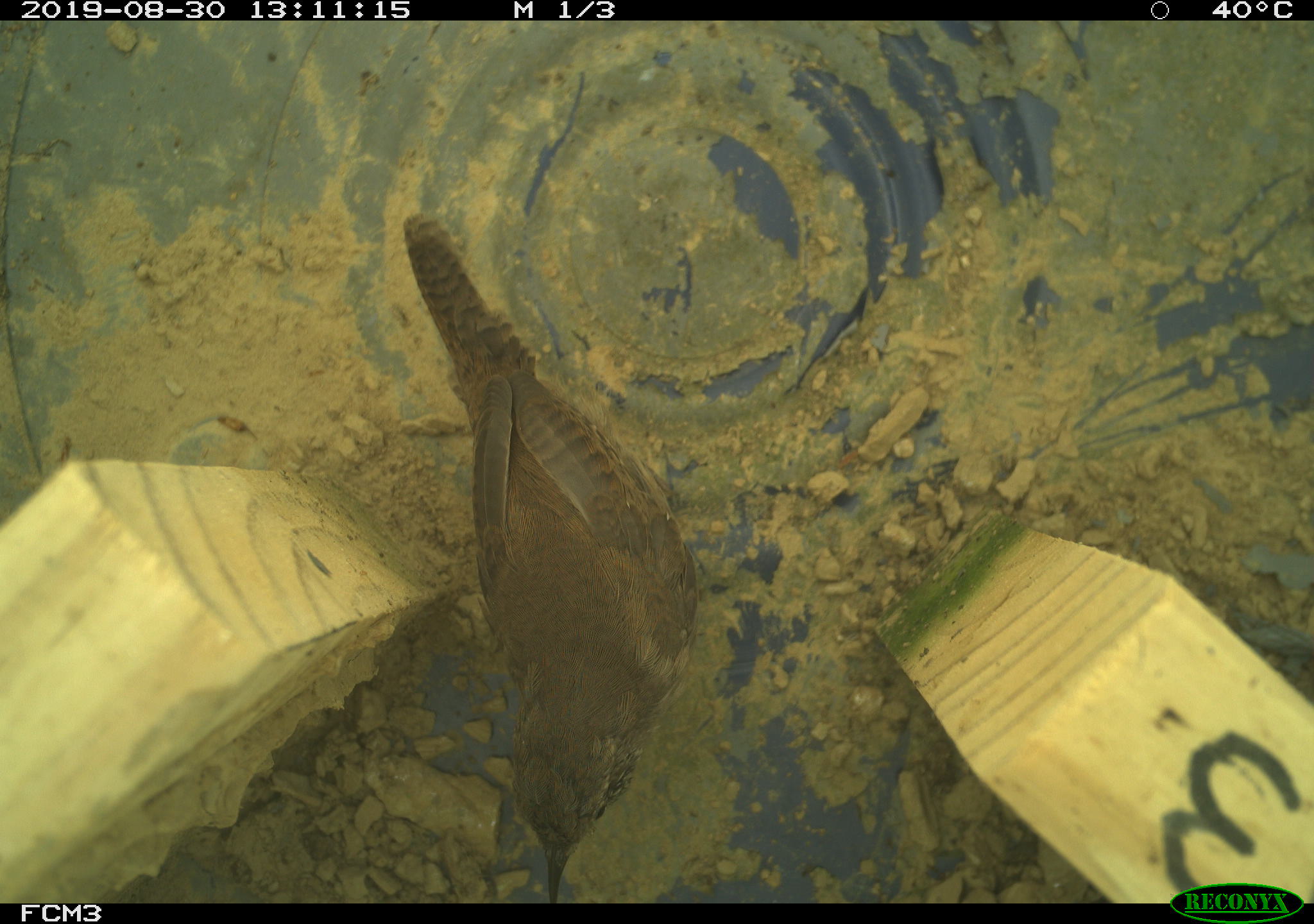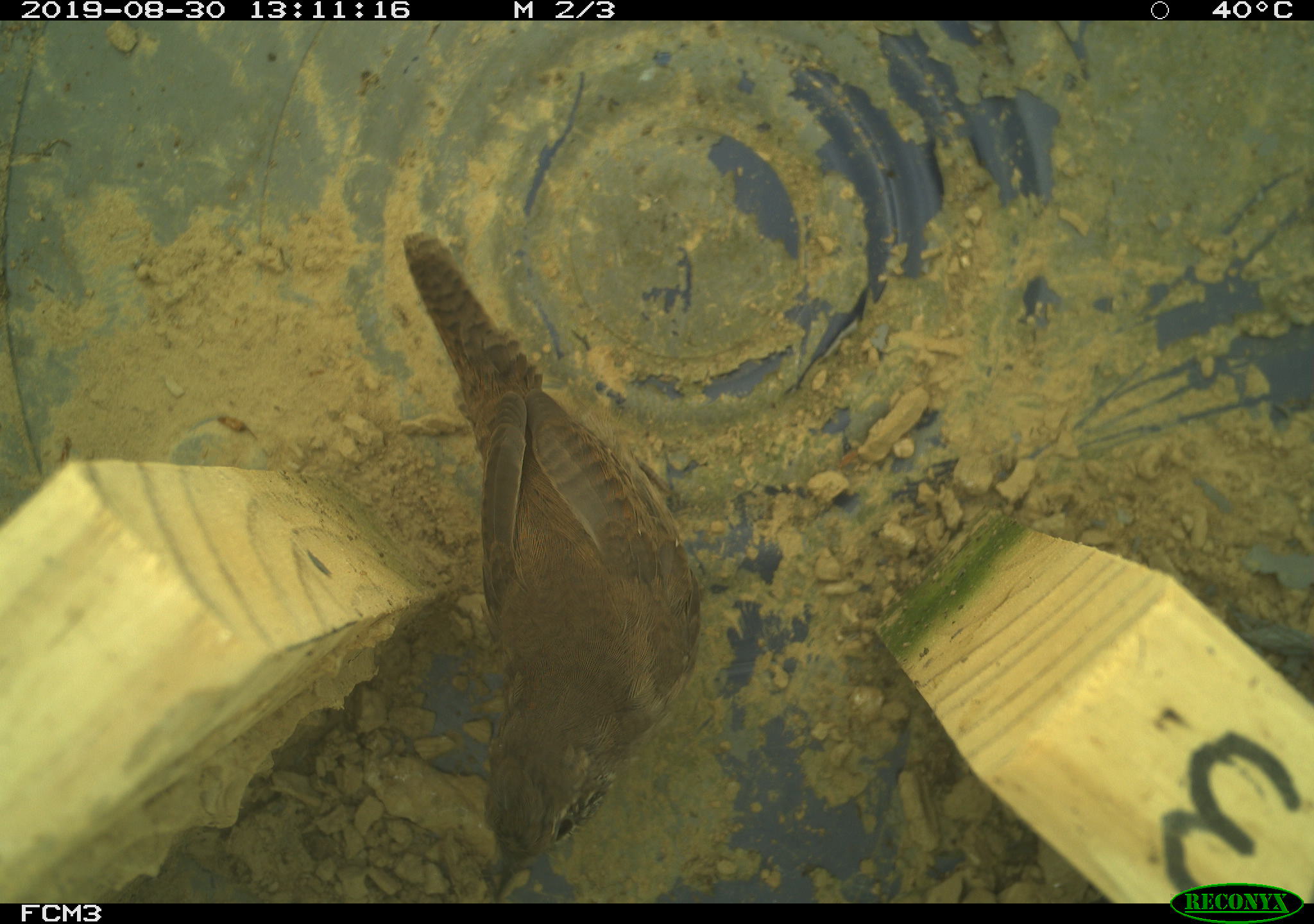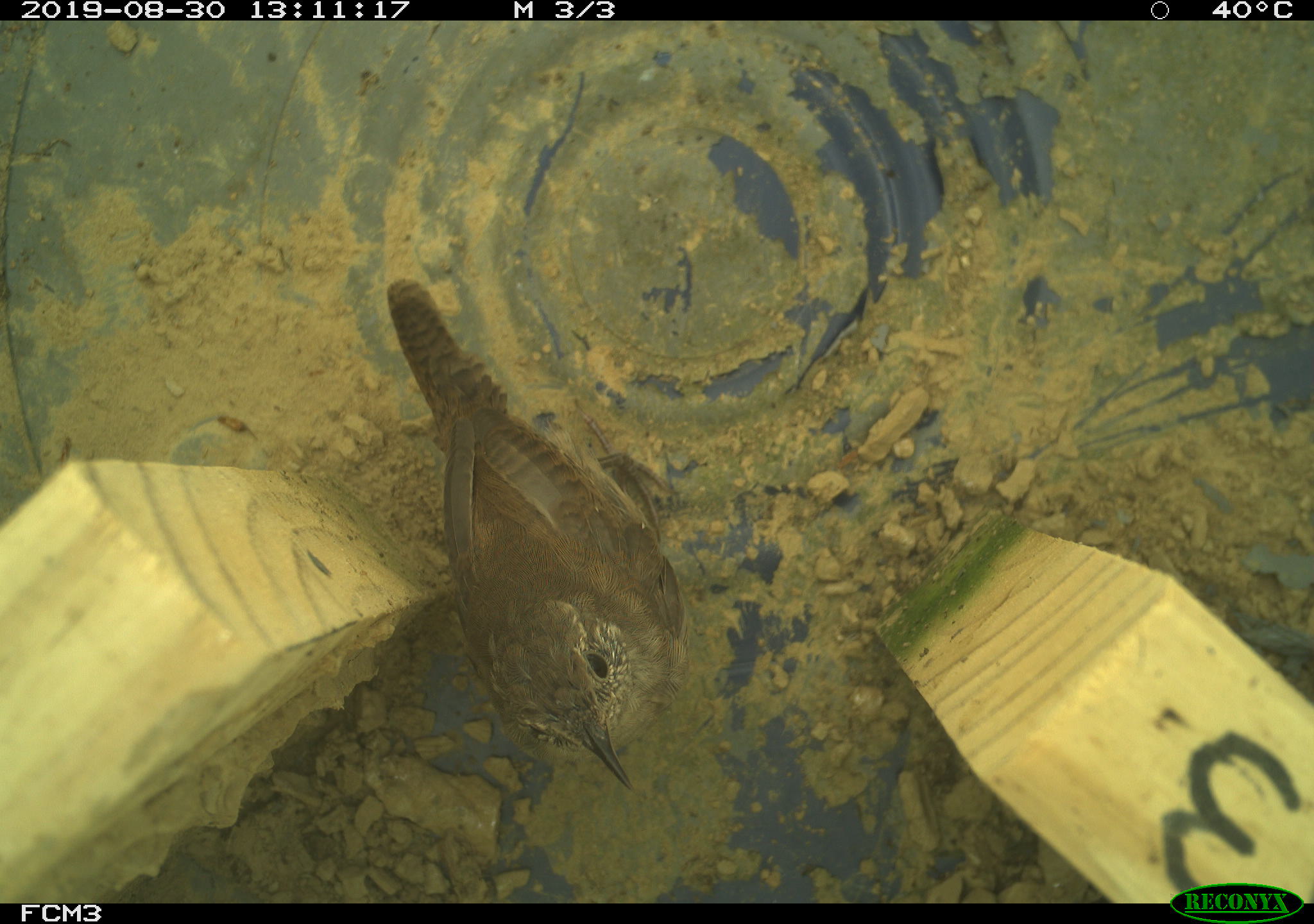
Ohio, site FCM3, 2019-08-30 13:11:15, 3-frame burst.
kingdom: Animalia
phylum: Chordata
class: Aves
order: Passeriformes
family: Troglodytidae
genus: Troglodytes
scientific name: Troglodytes aedon aedon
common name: northern house wren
Northern house wren (Troglodytes aedon aedon).